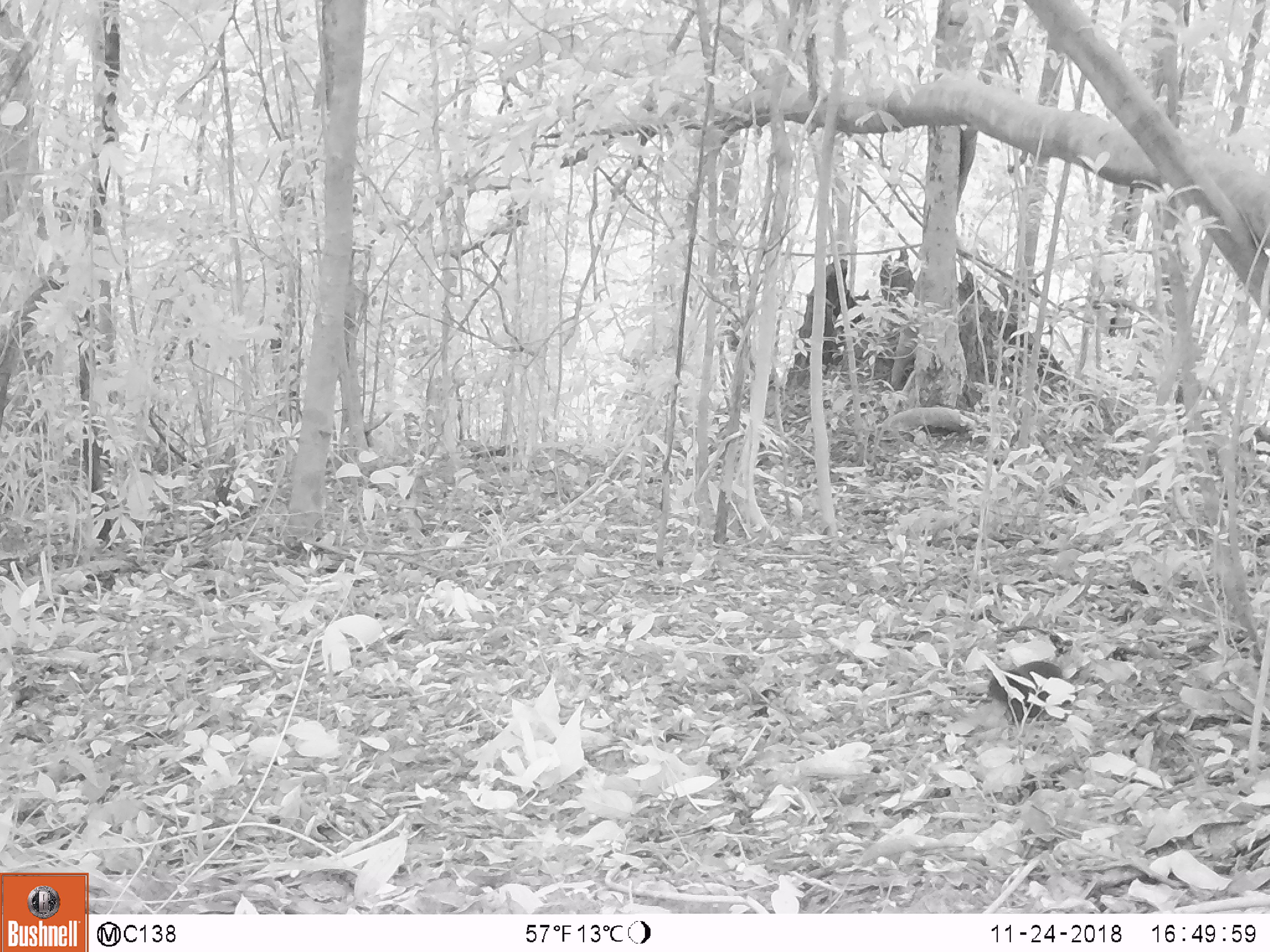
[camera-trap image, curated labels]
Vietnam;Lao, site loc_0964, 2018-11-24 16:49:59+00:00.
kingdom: Animalia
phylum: Chordata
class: Mammalia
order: Rodentia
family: Sciuridae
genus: Sciurus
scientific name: Sciurus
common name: squirrel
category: unidentified squirrel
Unidentified squirrel (squirrel) (Sciurus). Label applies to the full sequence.